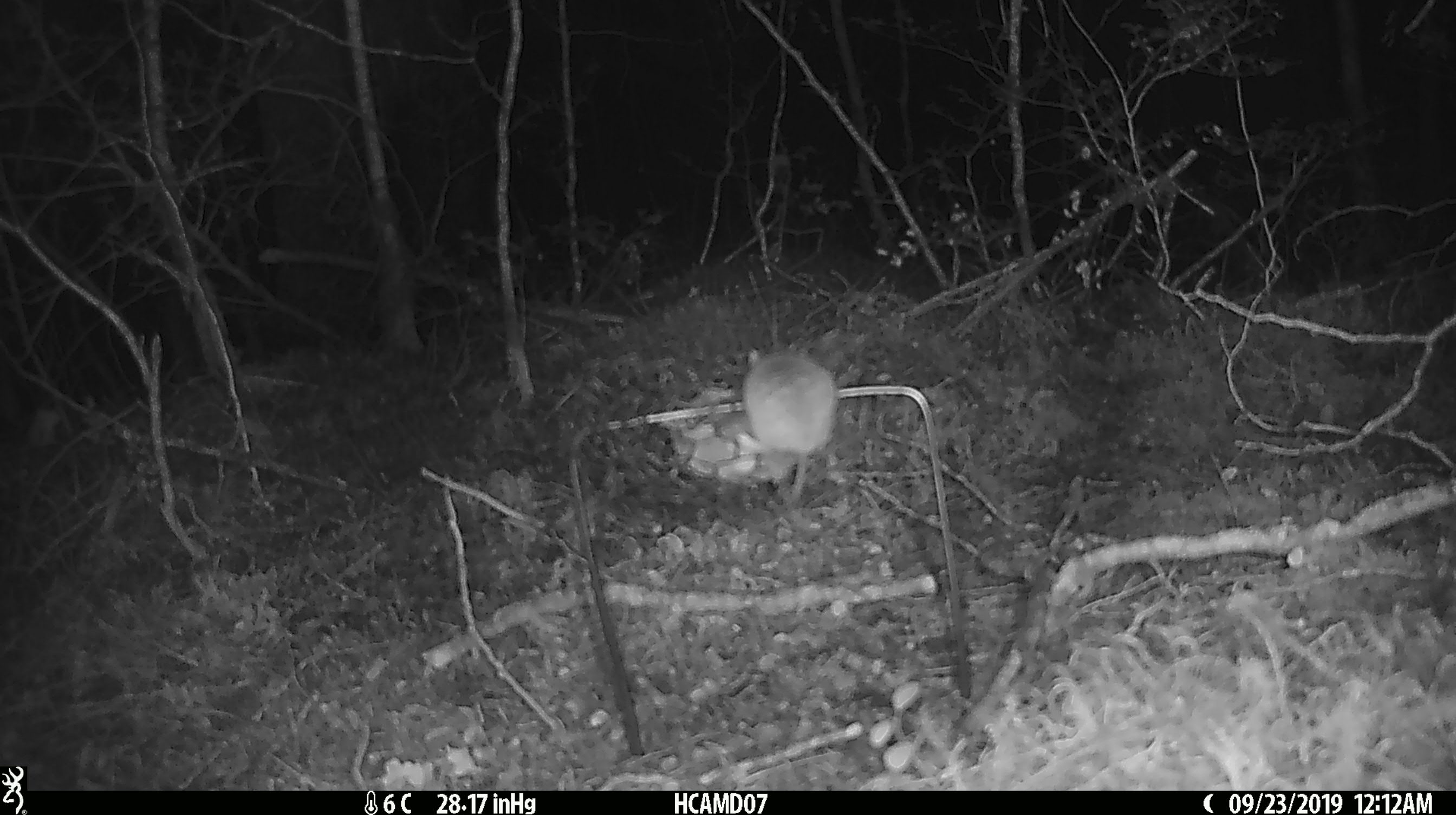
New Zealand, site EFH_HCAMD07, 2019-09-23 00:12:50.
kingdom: Animalia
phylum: Chordata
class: Mammalia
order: Rodentia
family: Muridae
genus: Mus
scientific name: Mus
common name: mouse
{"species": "mouse (Mus)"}